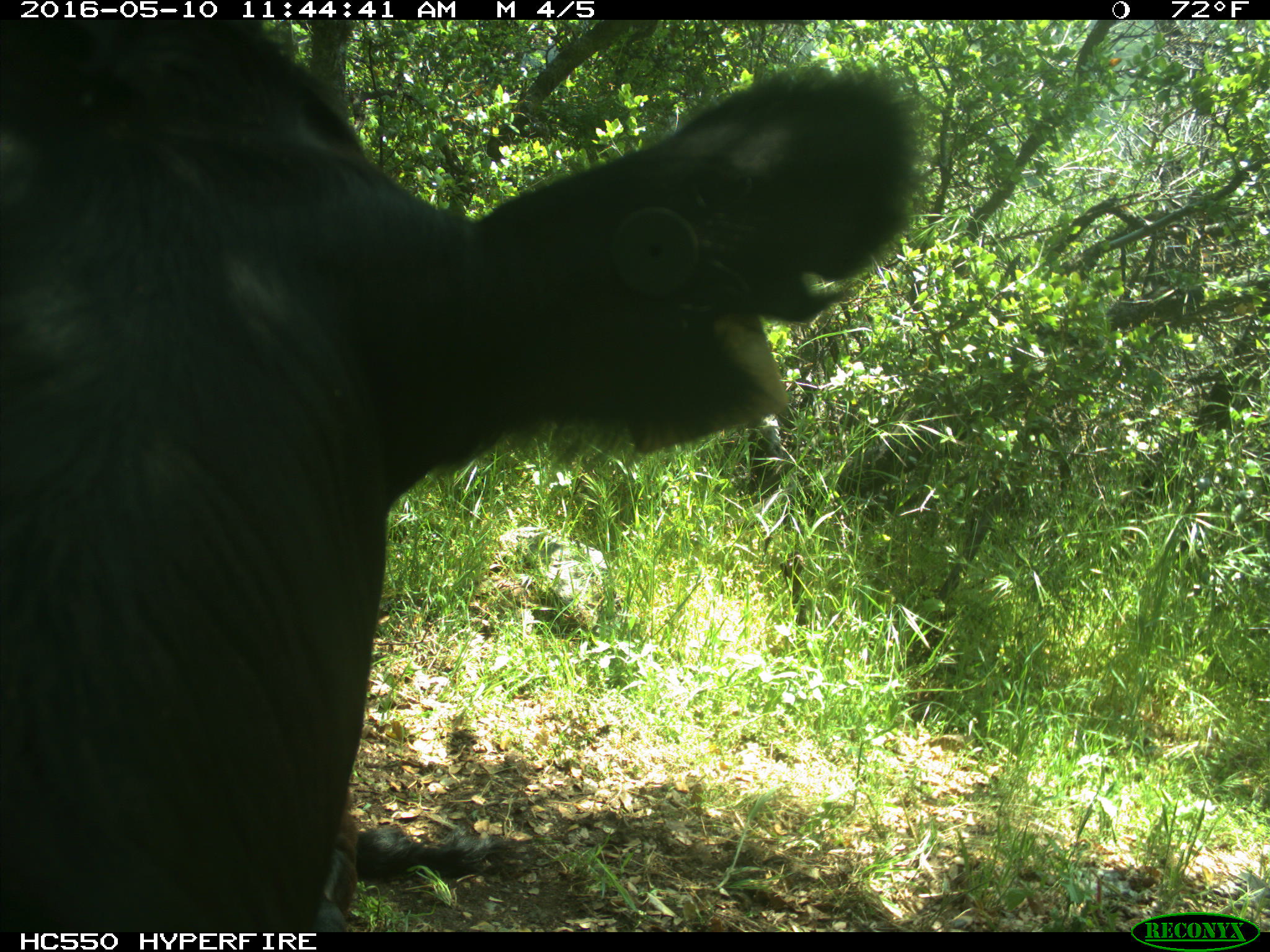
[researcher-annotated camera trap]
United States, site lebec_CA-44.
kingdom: Animalia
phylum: Chordata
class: Mammalia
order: Artiodactyla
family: Bovidae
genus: Bos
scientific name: Bos taurus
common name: domestic cow